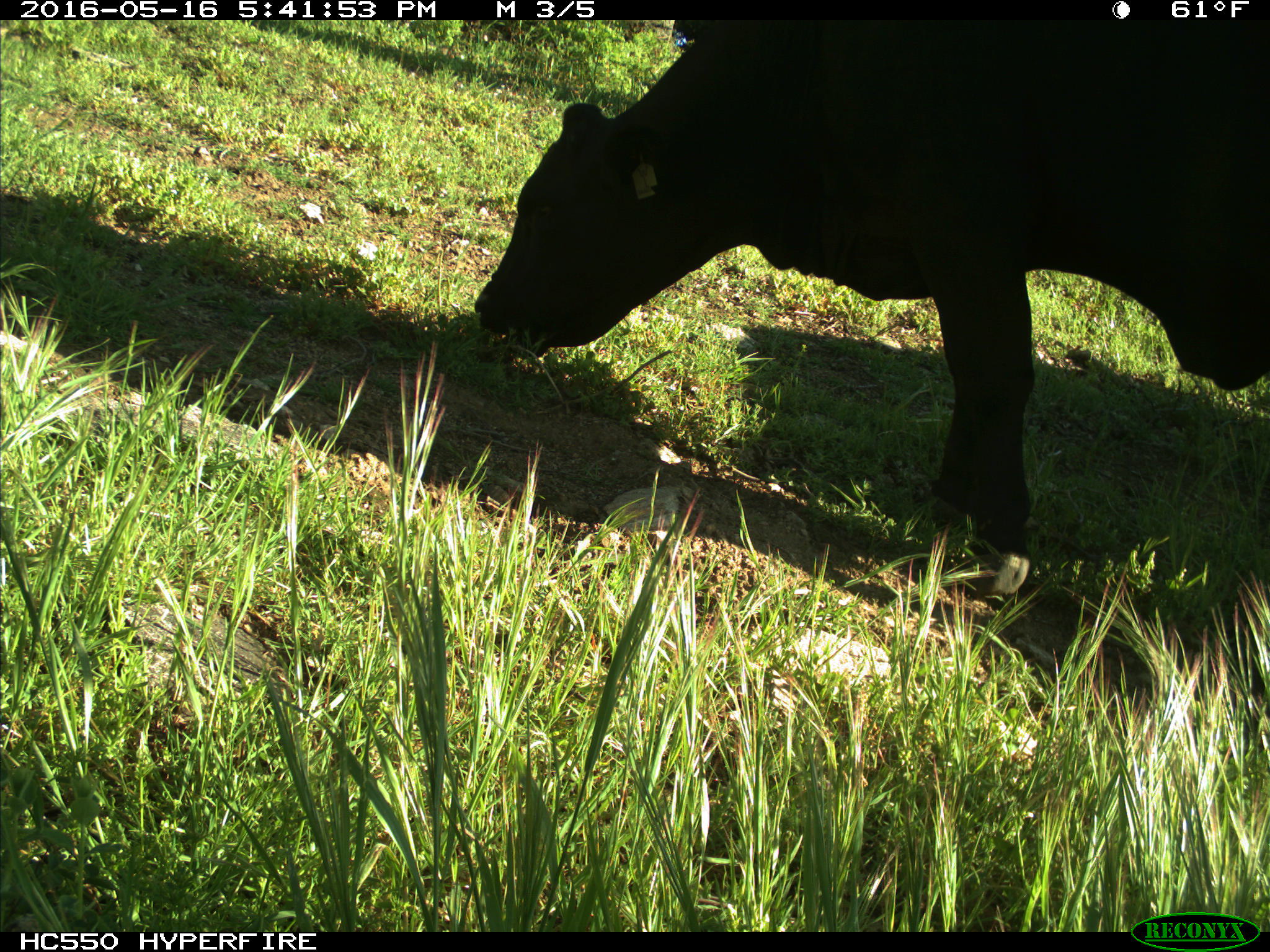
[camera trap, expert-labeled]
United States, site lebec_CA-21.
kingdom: Animalia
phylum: Chordata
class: Mammalia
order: Artiodactyla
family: Bovidae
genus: Bos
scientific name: Bos taurus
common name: domestic cow